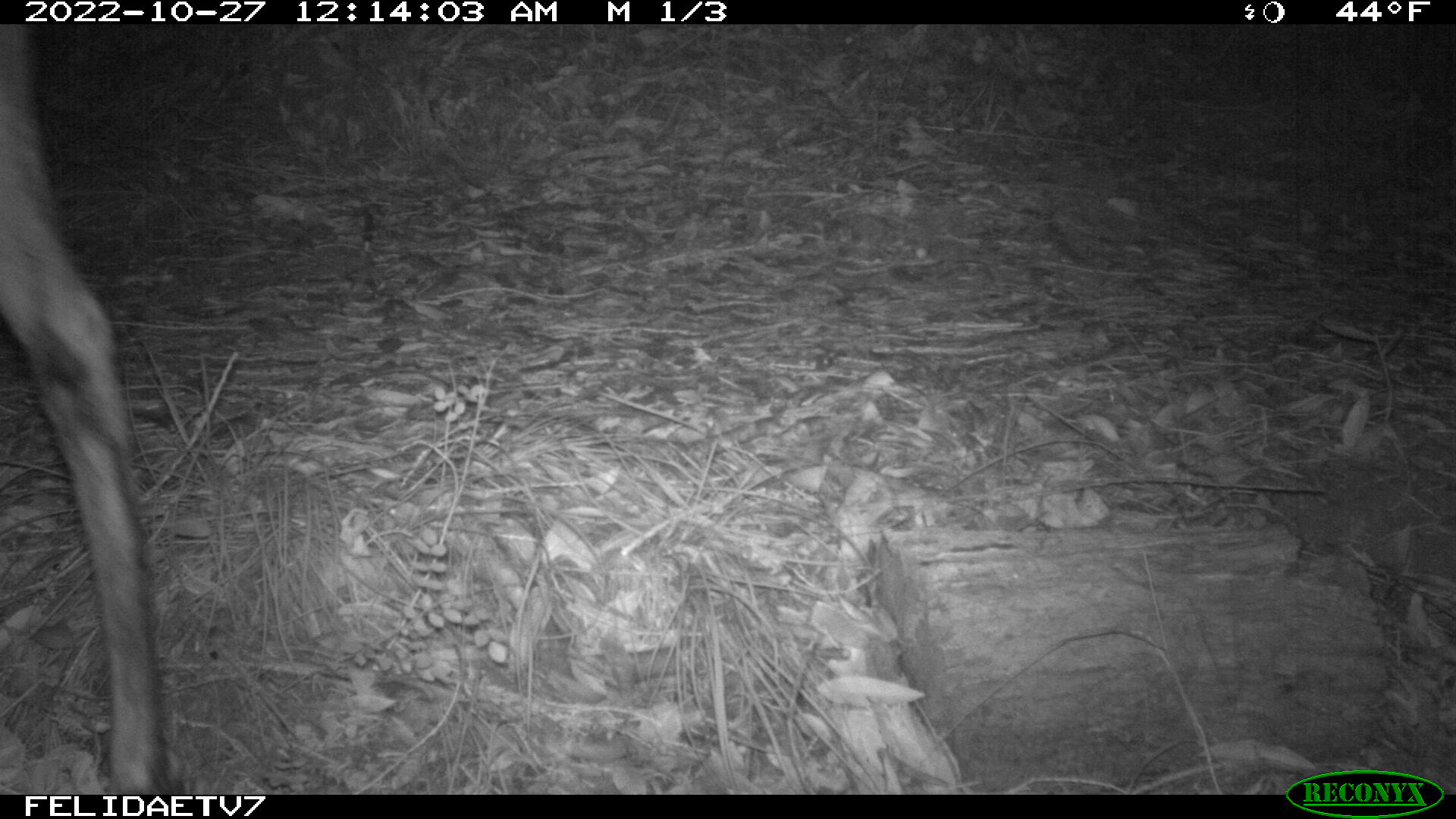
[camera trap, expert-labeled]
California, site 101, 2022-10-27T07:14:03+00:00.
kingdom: Animalia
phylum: Chordata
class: Mammalia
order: Artiodactyla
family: Cervidae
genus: Odocoileus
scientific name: Odocoileus hemionus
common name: mule deer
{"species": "mule deer (Odocoileus hemionus)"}